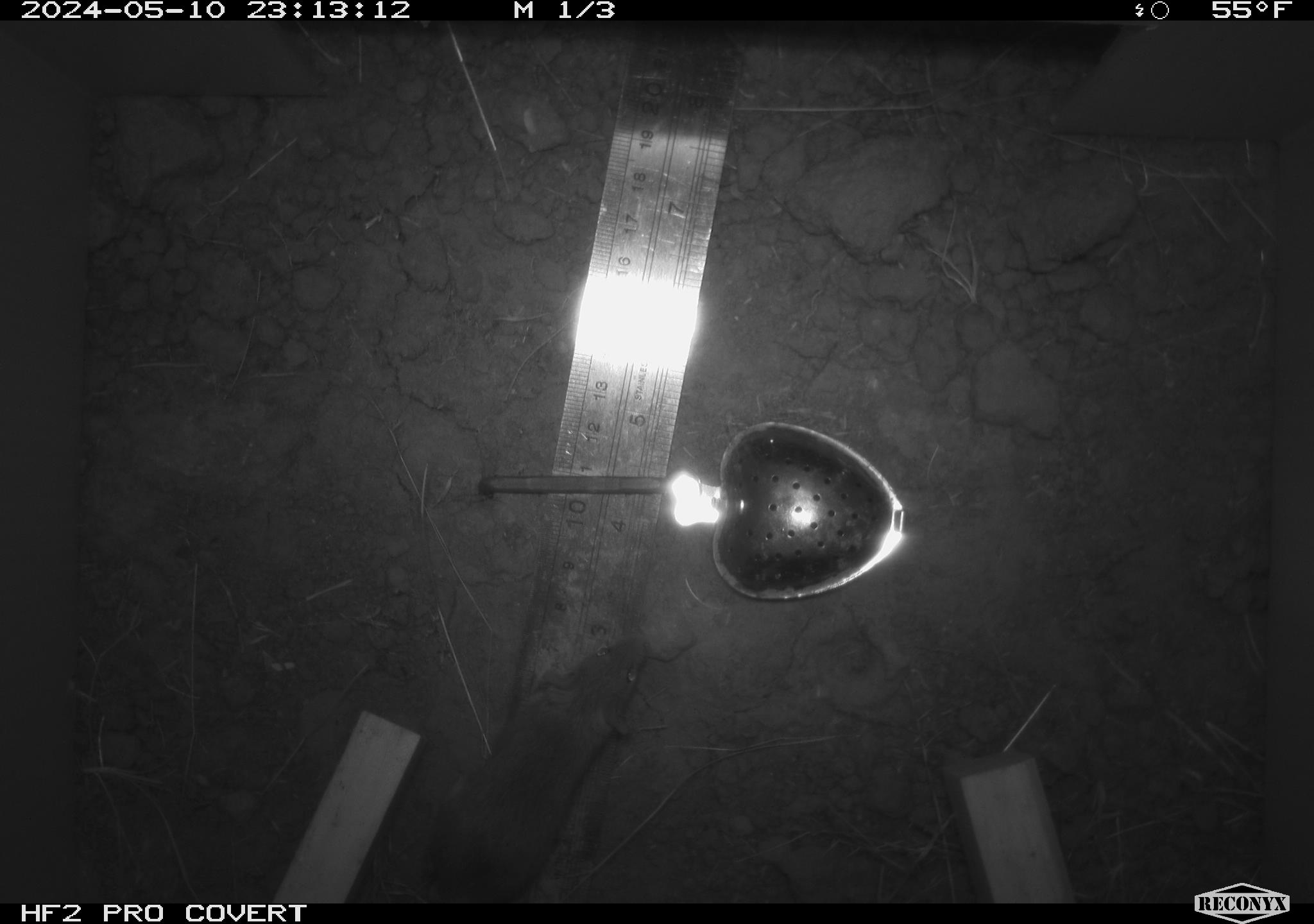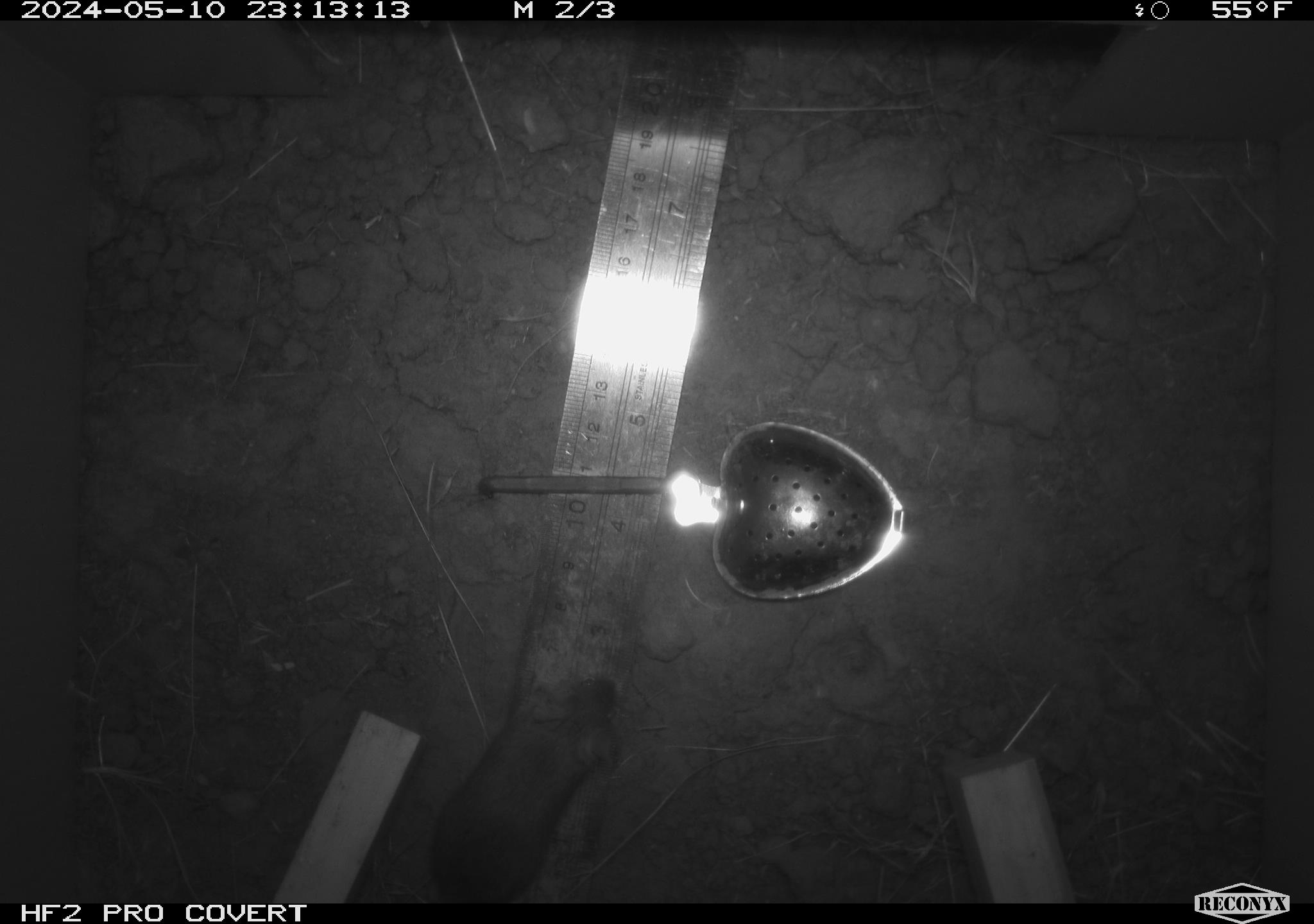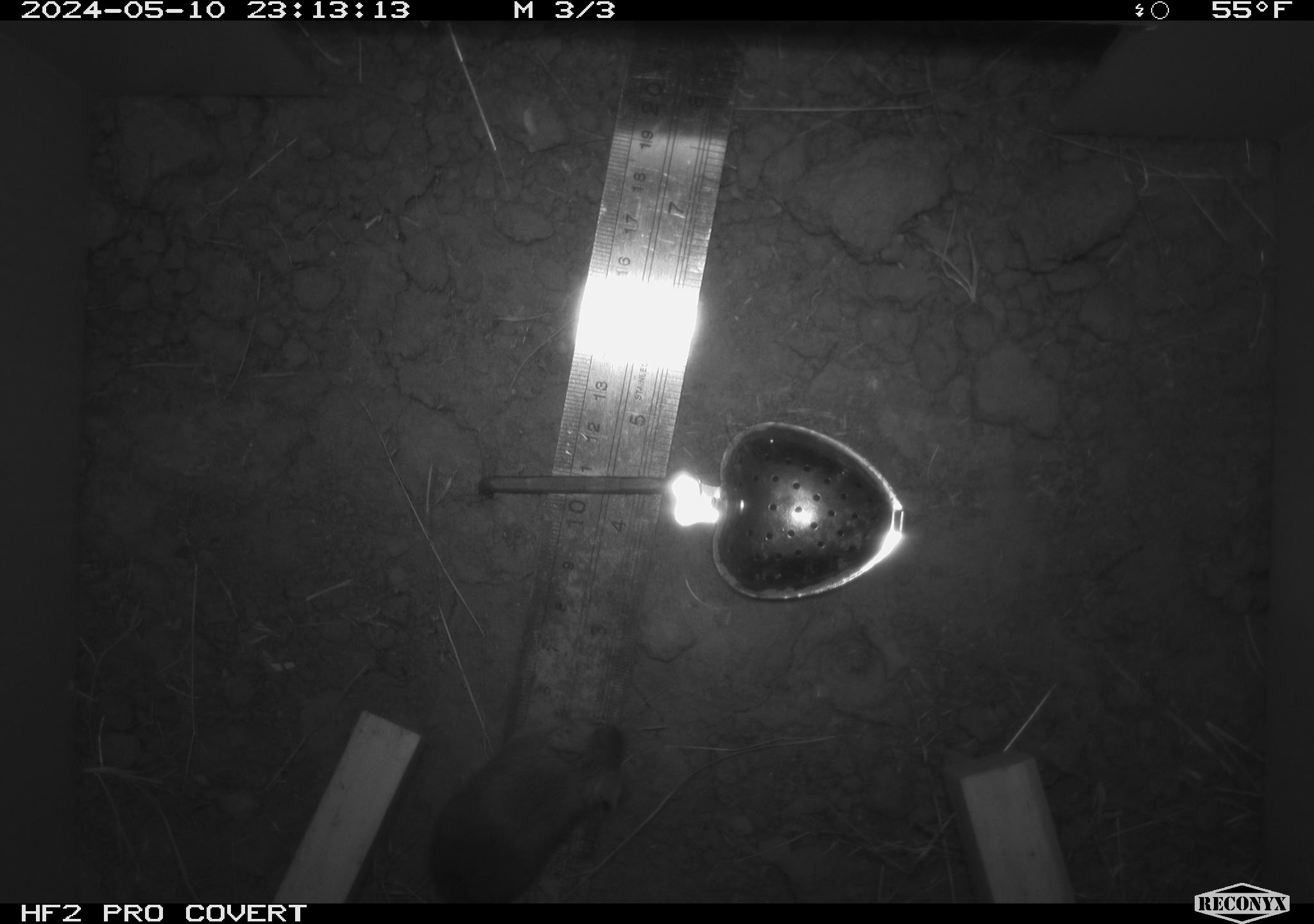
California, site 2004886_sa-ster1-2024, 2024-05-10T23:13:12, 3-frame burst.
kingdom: Animalia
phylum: Chordata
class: Mammalia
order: Rodentia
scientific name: Rodentia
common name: mouse species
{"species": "mouse species (Rodentia)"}